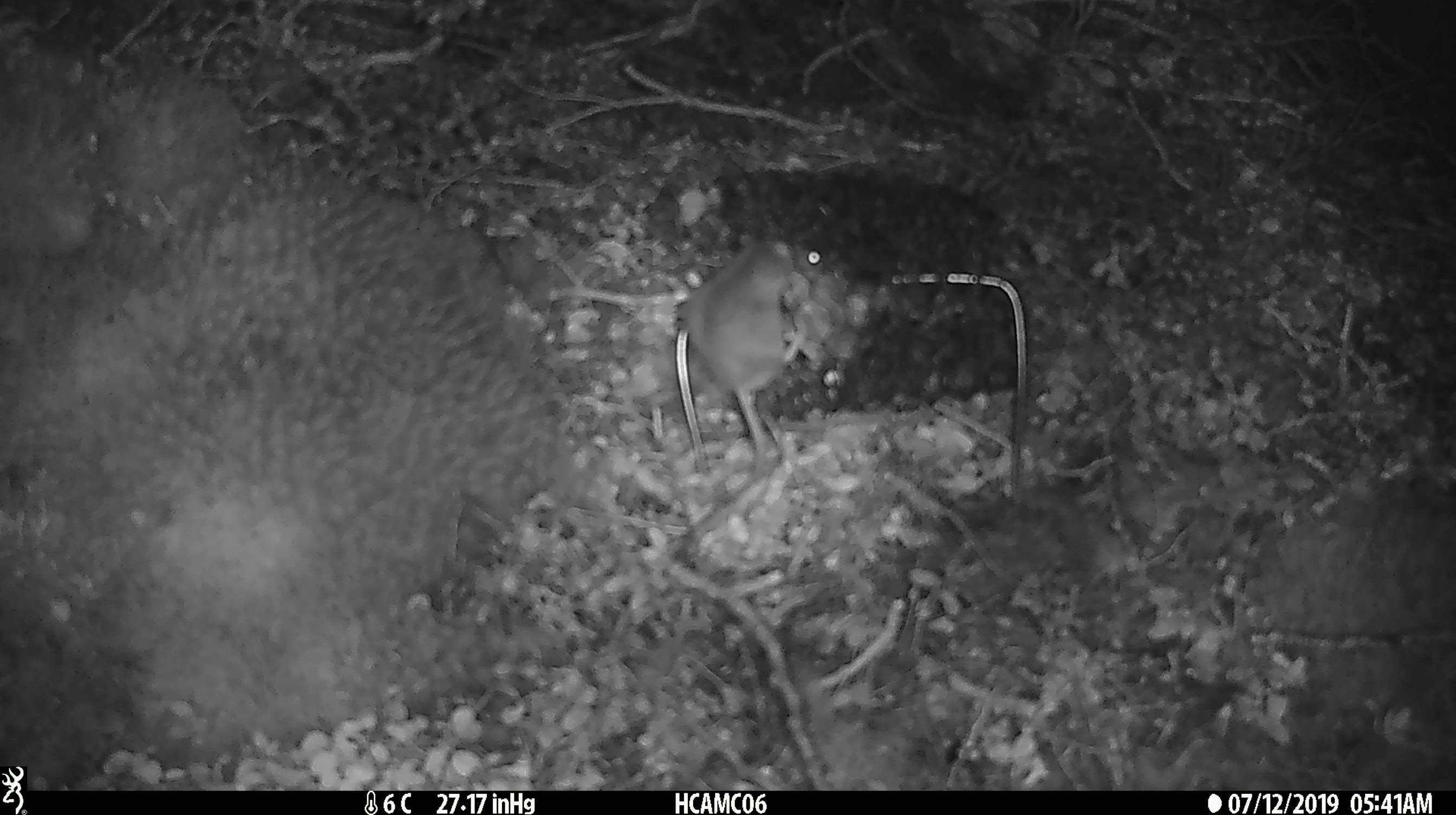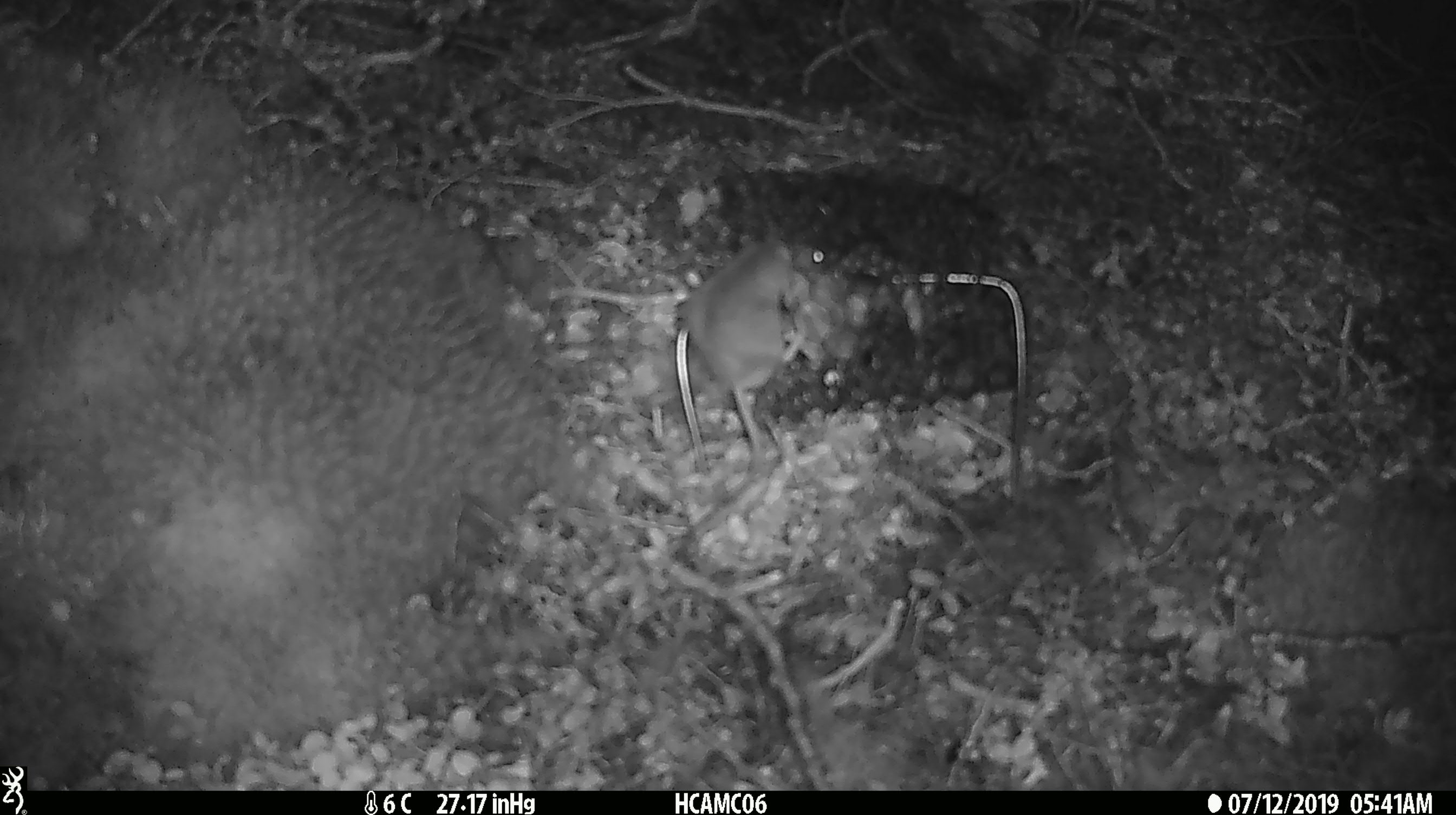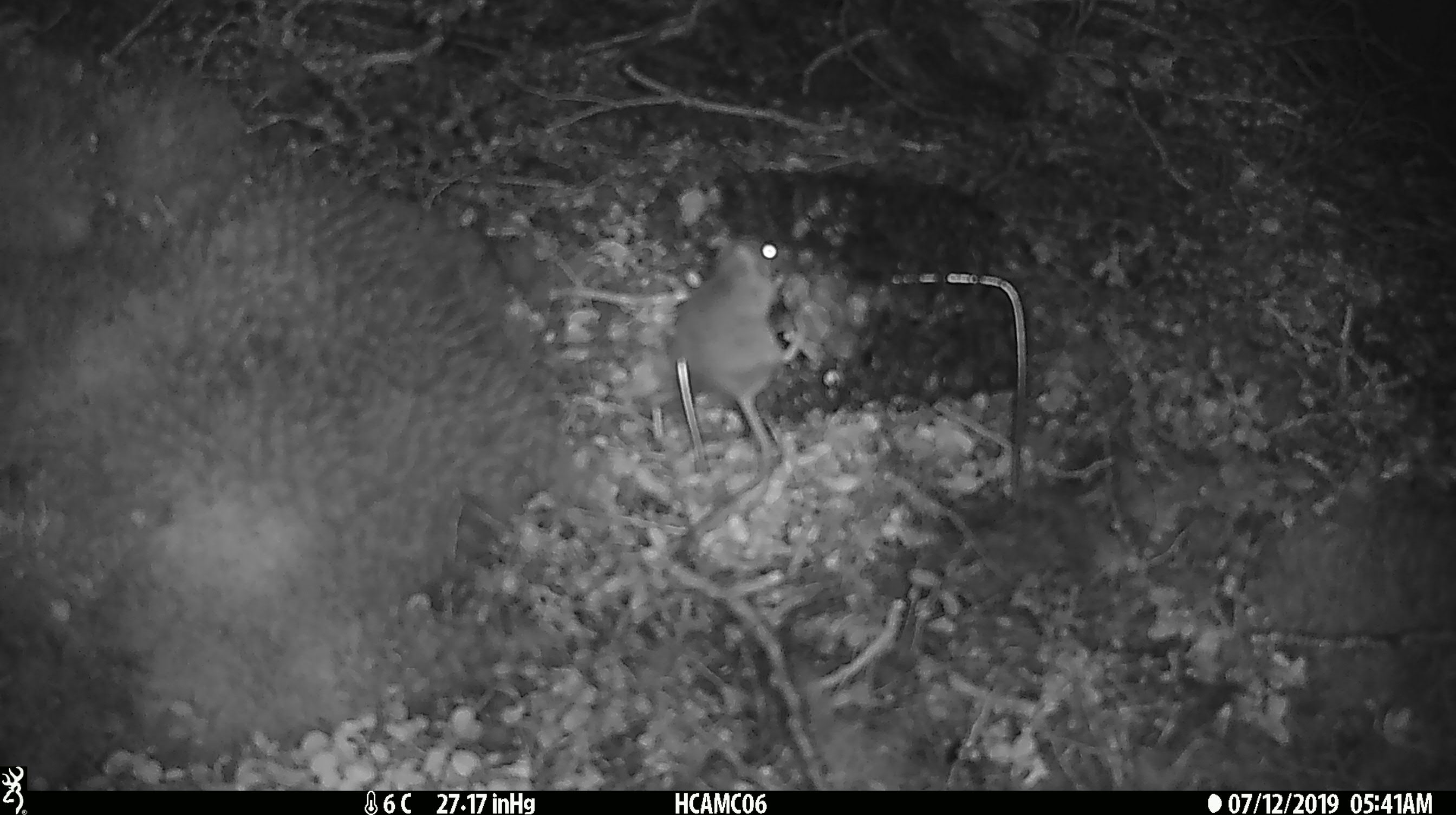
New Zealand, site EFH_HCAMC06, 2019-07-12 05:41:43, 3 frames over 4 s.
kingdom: Animalia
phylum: Chordata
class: Mammalia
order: Rodentia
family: Muridae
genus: Mus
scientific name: Mus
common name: mouse